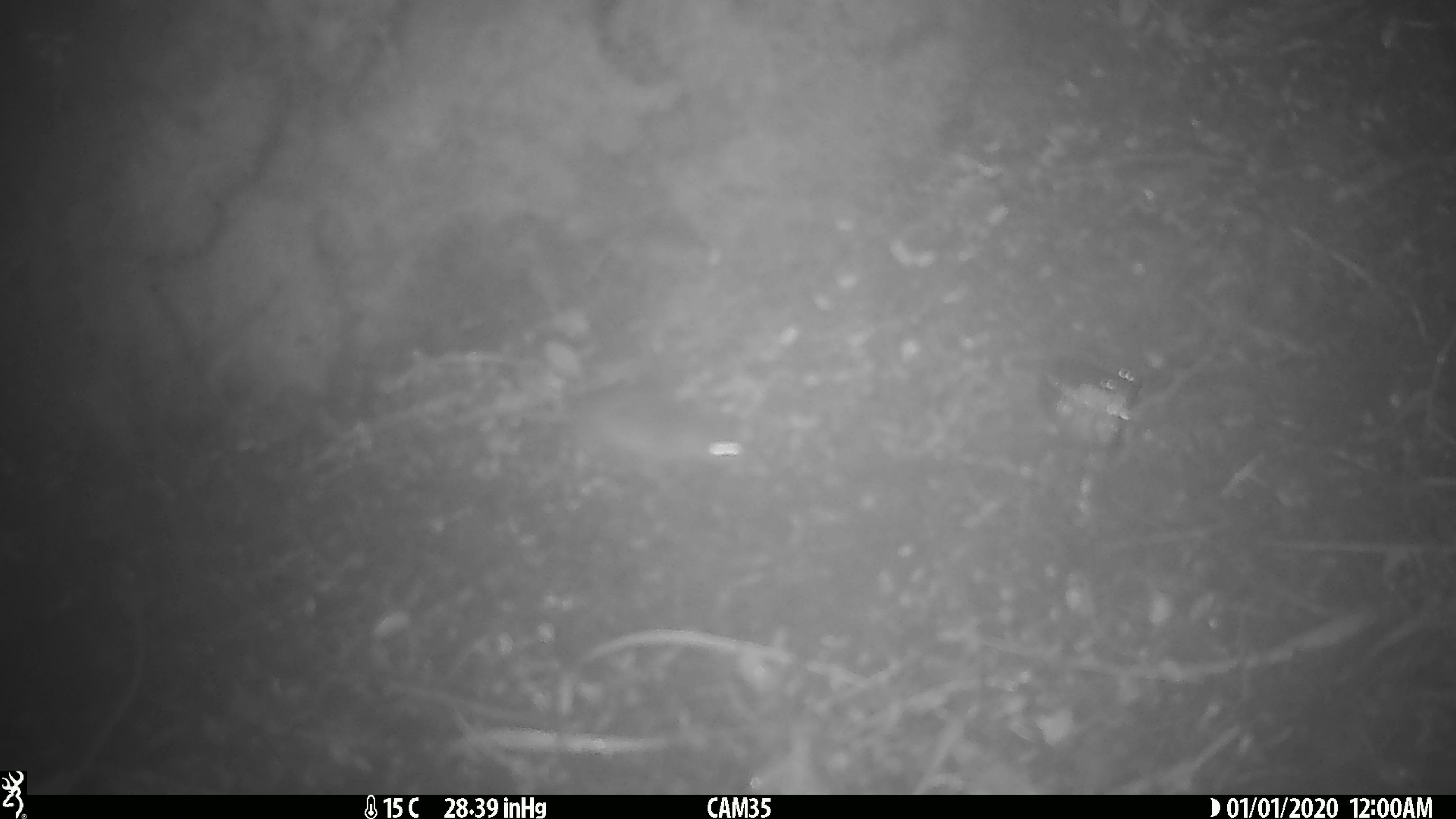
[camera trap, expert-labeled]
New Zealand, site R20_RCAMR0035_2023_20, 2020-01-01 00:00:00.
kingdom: Animalia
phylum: Chordata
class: Mammalia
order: Rodentia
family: Muridae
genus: Mus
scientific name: Mus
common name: mouse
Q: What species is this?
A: Mouse (Mus).